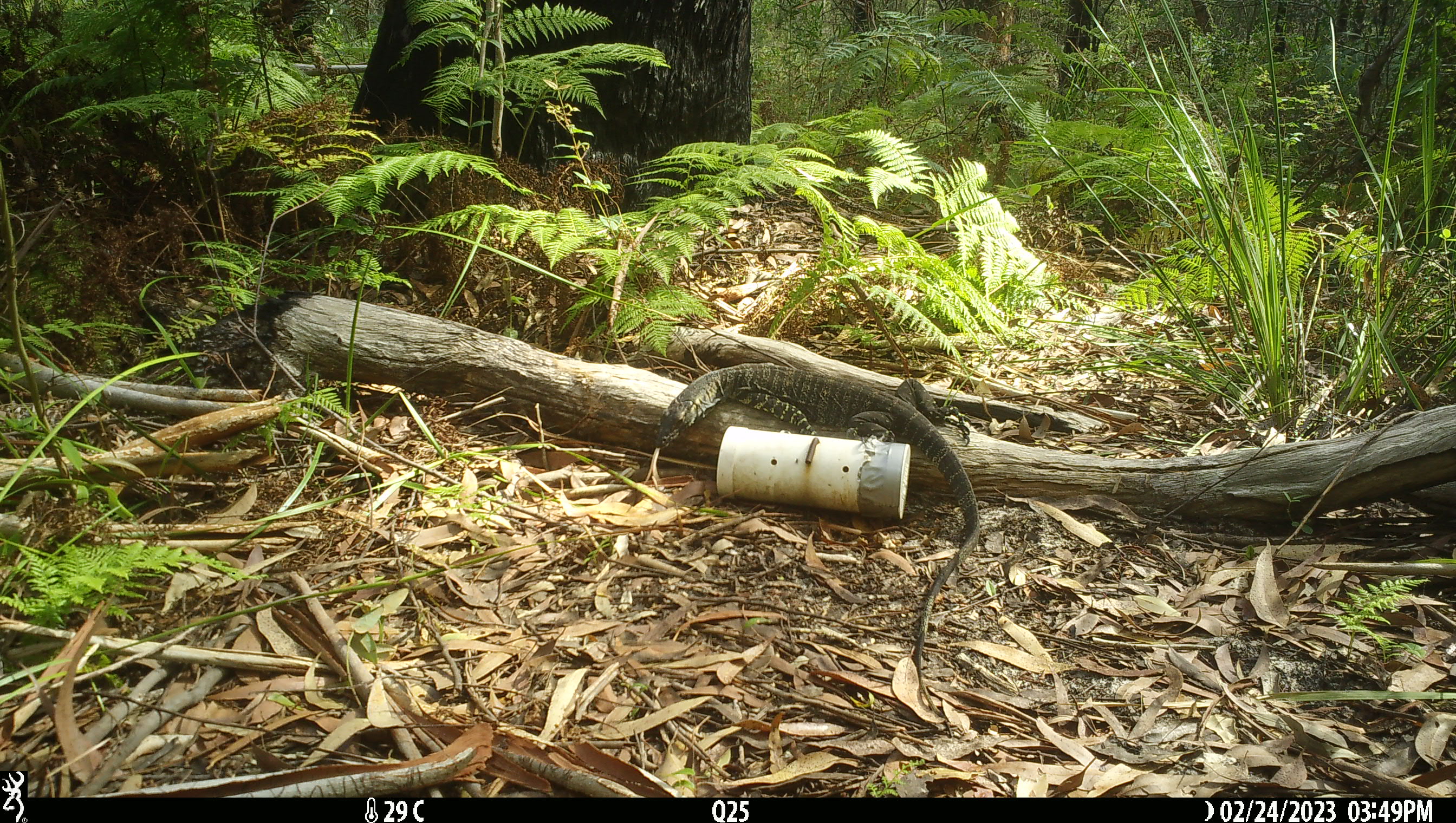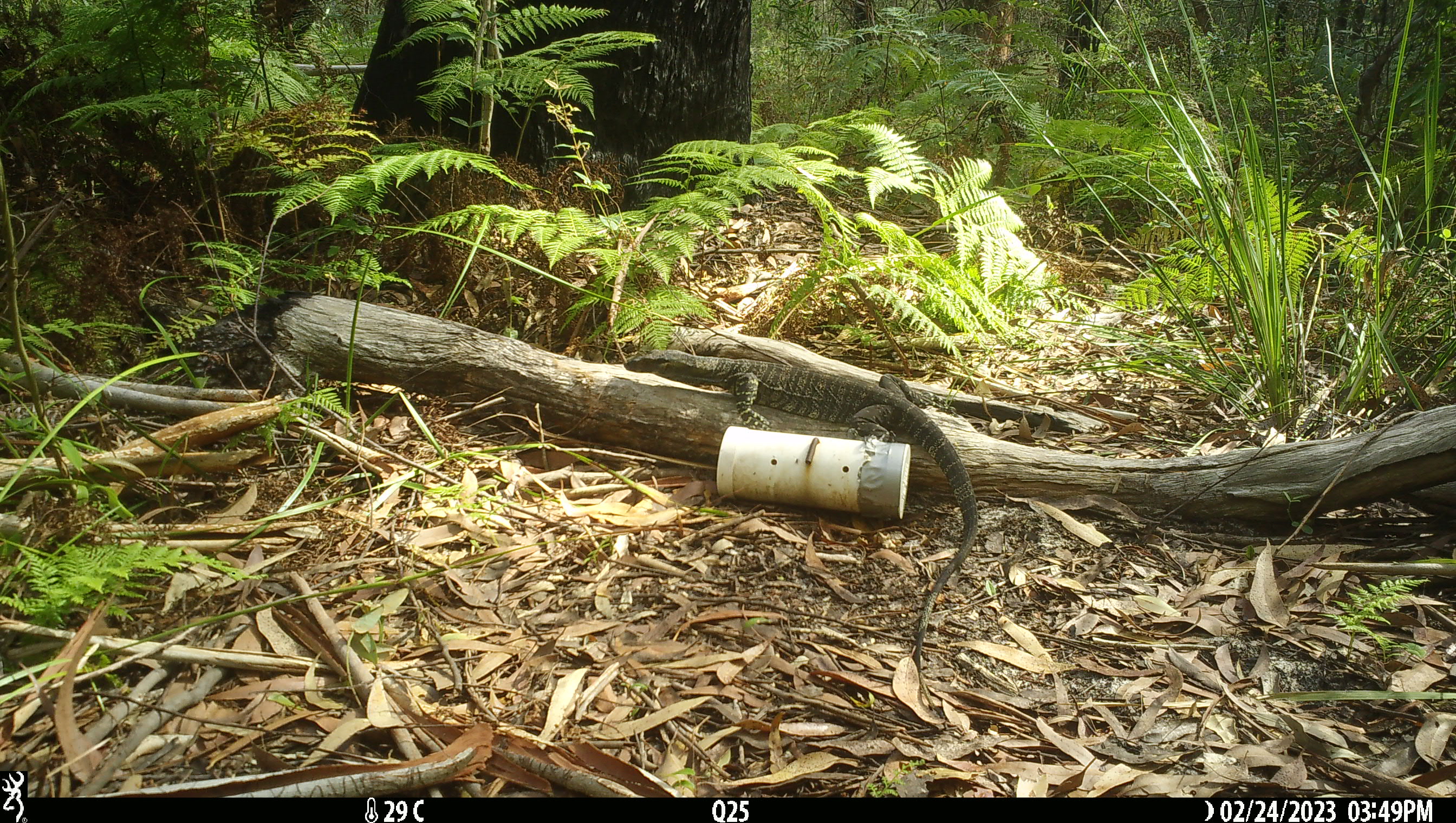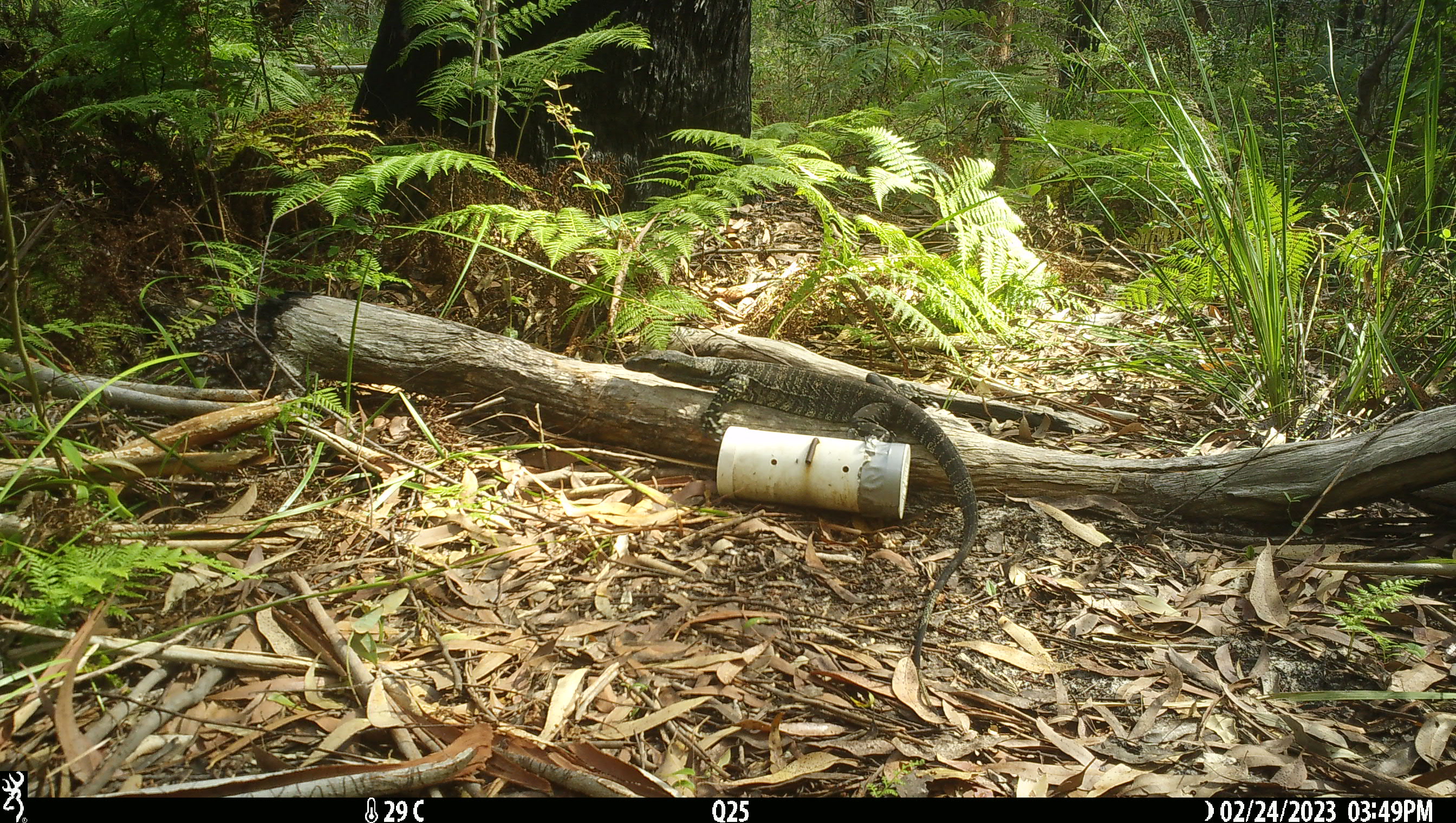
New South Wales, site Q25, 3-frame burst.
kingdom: Animalia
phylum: Chordata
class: Reptilia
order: Squamata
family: Varanidae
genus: Varanus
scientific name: Varanus varius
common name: lace monitor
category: goanna